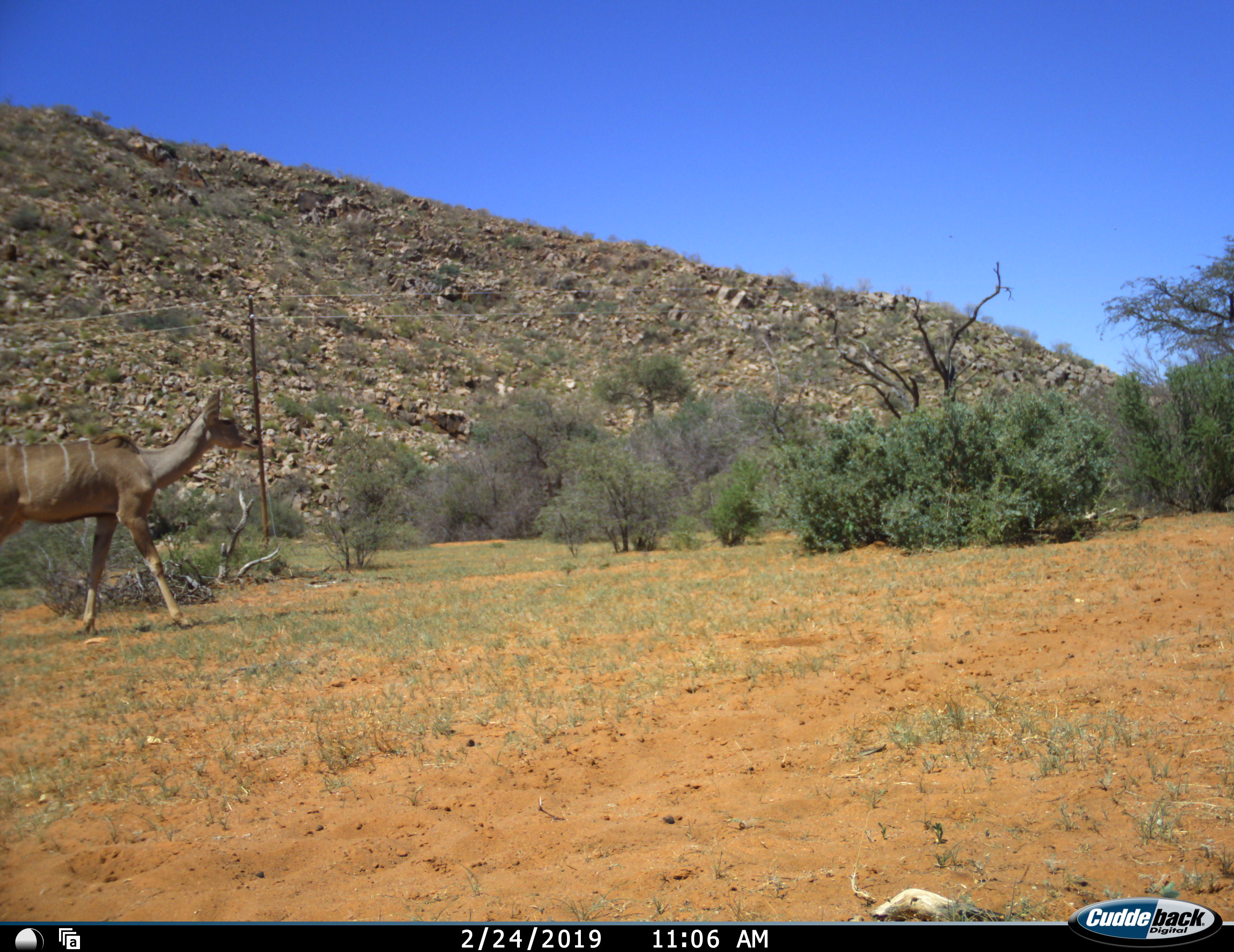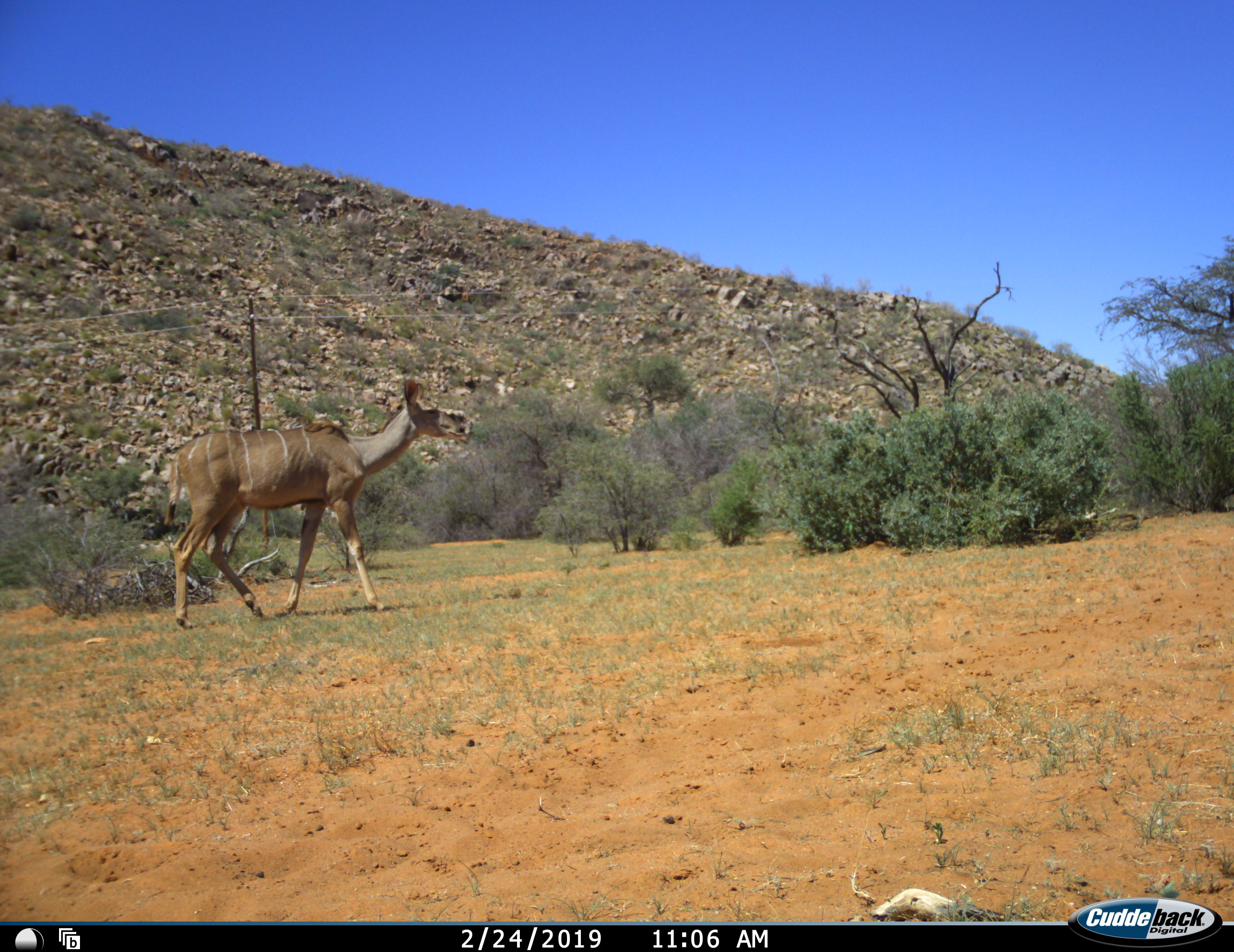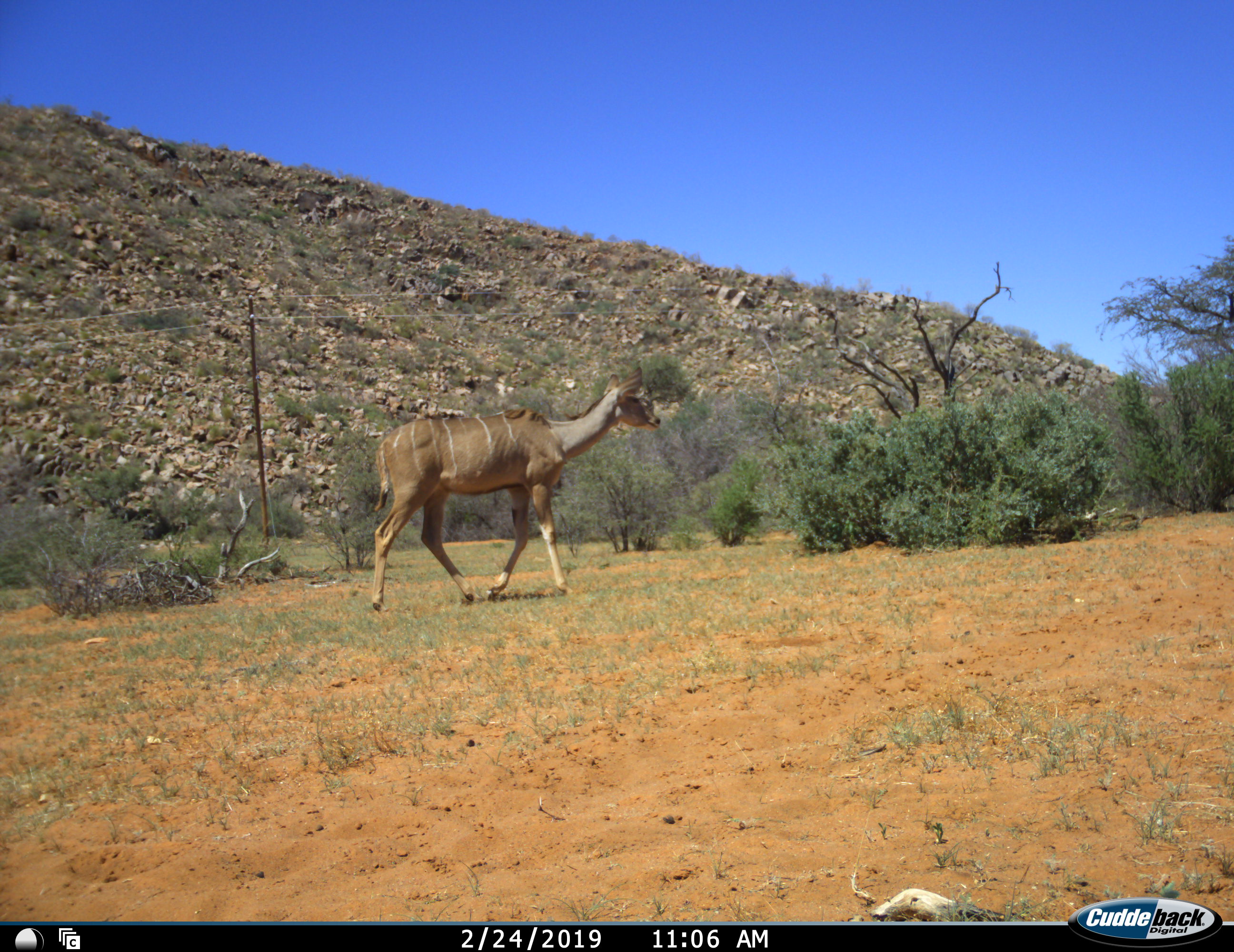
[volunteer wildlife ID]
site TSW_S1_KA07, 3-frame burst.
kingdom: Animalia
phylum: Chordata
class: Mammalia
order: Artiodactyla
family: Bovidae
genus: Tragelaphus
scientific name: Tragelaphus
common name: kudu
Kudu (Tragelaphus), count 1. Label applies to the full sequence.